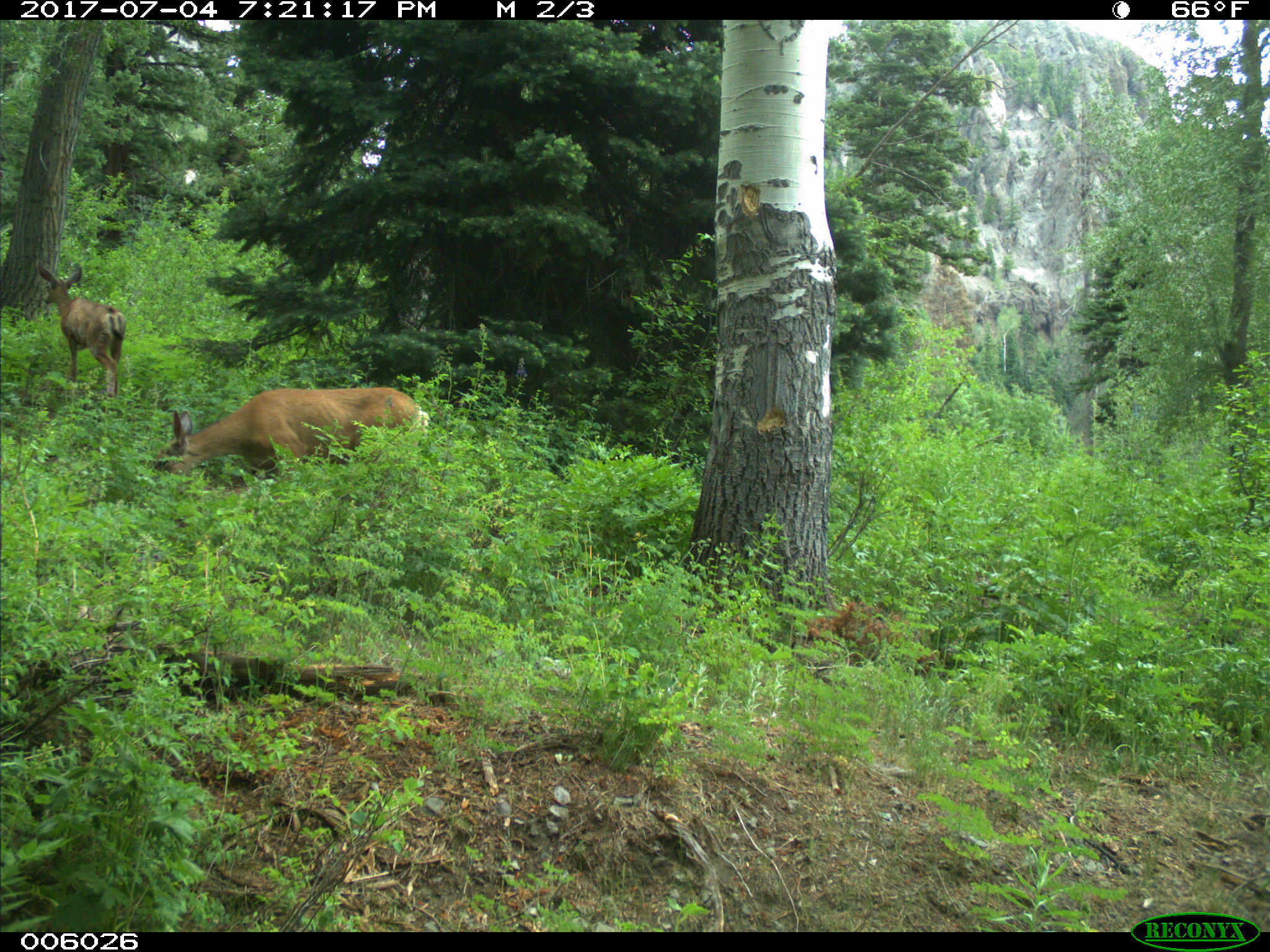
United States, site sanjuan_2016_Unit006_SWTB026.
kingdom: Animalia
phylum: Chordata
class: Mammalia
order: Artiodactyla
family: Cervidae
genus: Odocoileus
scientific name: Odocoileus hemionus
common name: mule deer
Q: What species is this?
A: Odocoileus hemionus (mule deer).